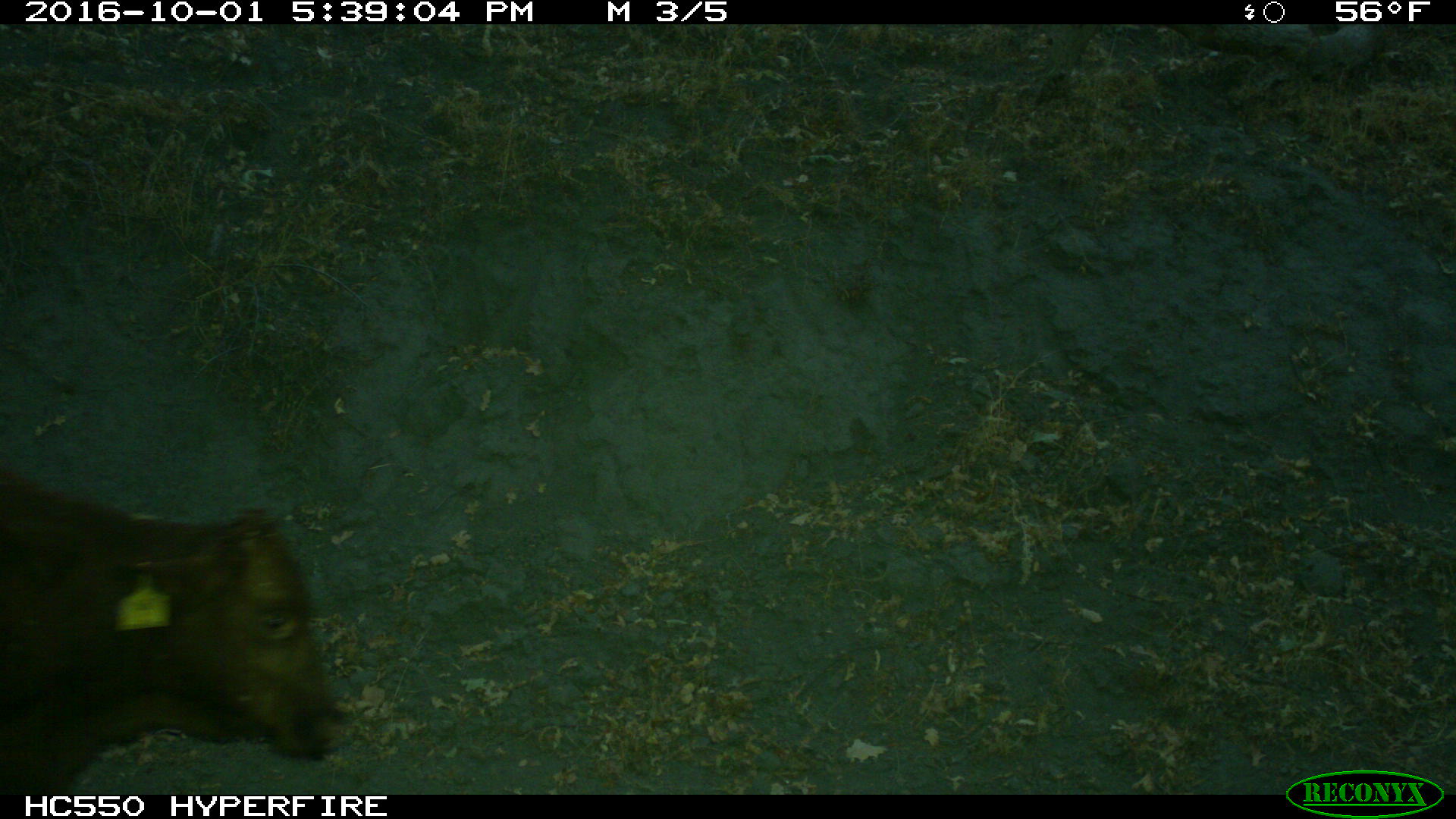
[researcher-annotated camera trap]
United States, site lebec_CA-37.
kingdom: Animalia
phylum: Chordata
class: Mammalia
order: Artiodactyla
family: Bovidae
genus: Bos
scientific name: Bos taurus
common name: domestic cow